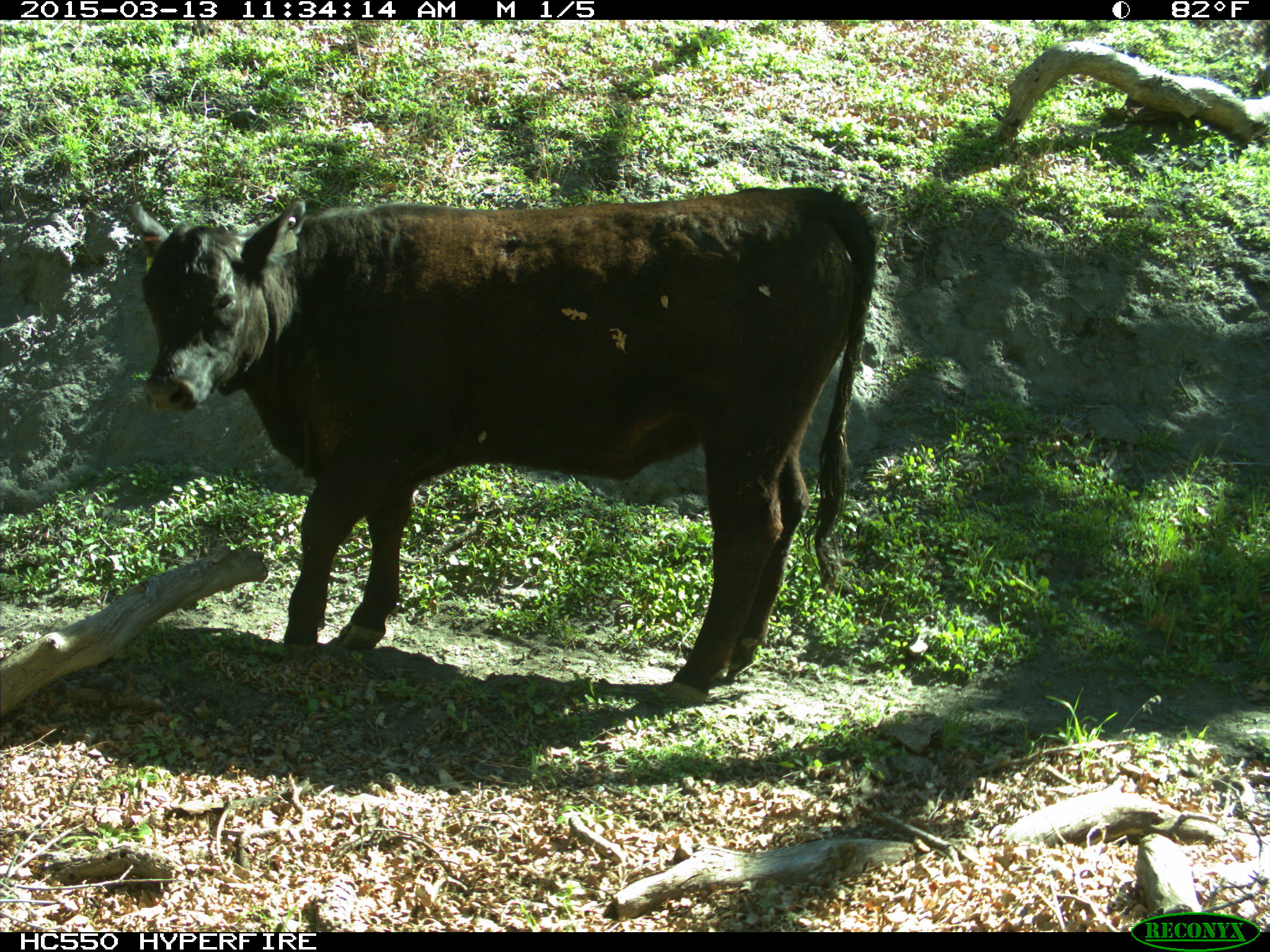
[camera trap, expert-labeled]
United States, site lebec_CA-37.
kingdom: Animalia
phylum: Chordata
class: Mammalia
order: Artiodactyla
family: Bovidae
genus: Bos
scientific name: Bos taurus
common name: domestic cow